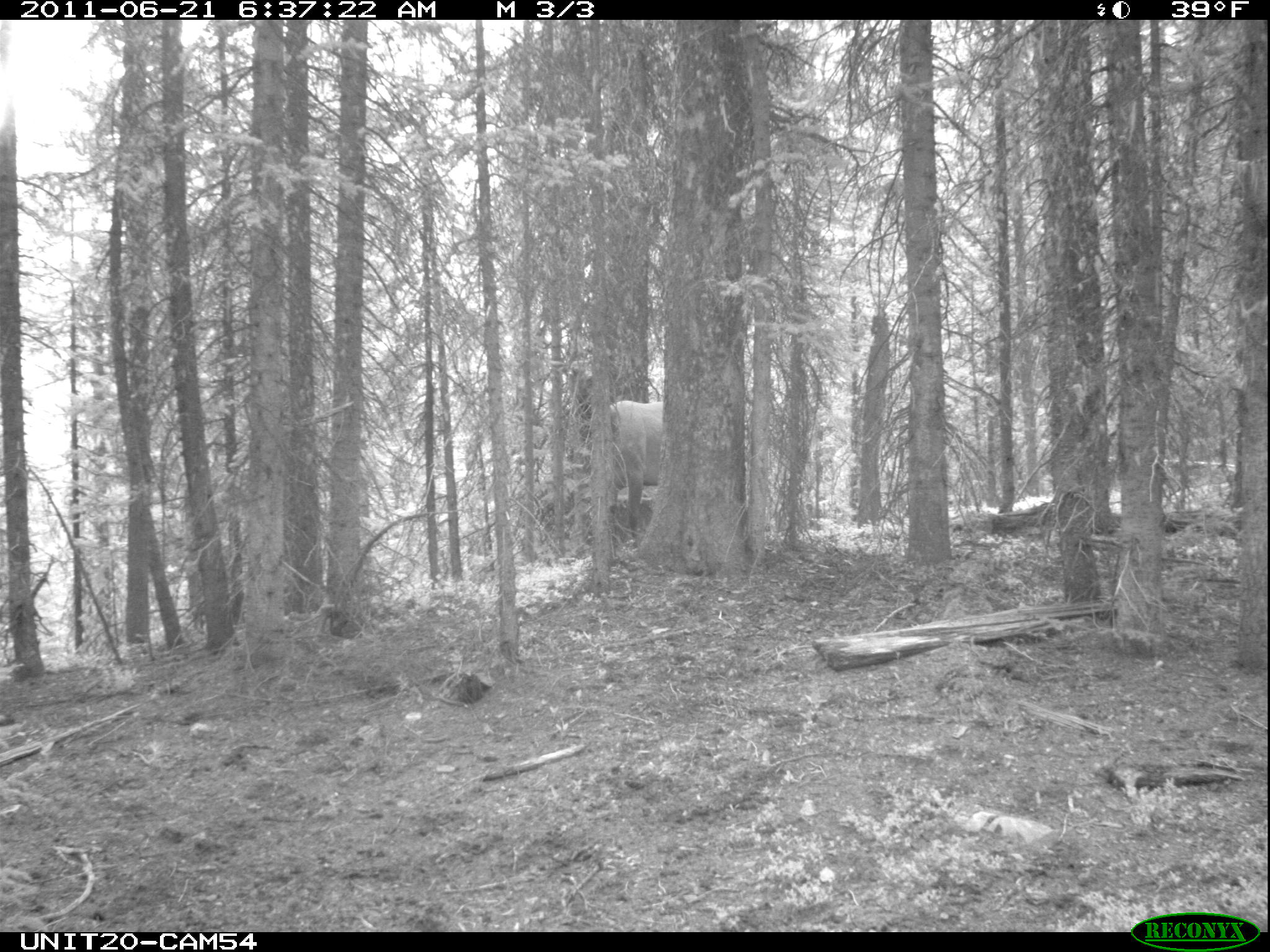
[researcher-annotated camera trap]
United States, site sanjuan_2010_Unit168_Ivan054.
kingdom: Animalia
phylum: Chordata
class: Mammalia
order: Artiodactyla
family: Cervidae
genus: Cervus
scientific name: Cervus elaphus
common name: red deer